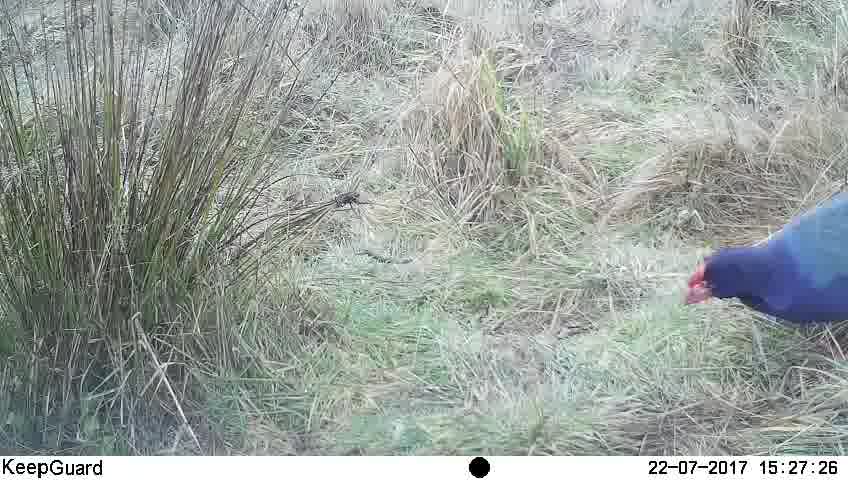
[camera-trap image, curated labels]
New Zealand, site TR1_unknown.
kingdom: Animalia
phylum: Chordata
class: Aves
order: Gruiformes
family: Rallidae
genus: Porphyrio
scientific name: Porphyrio mantelli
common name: takahe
Takahe (Porphyrio mantelli).